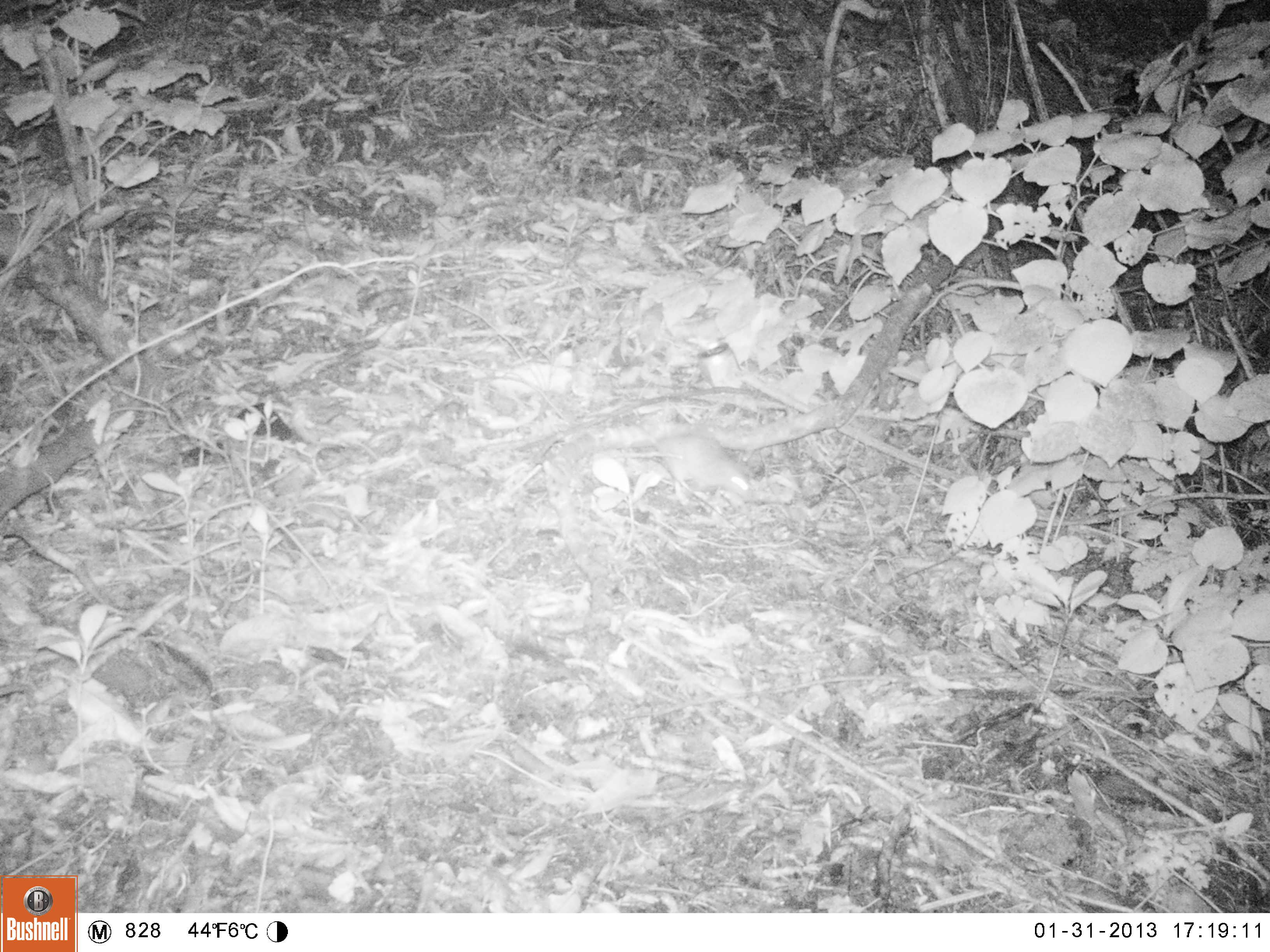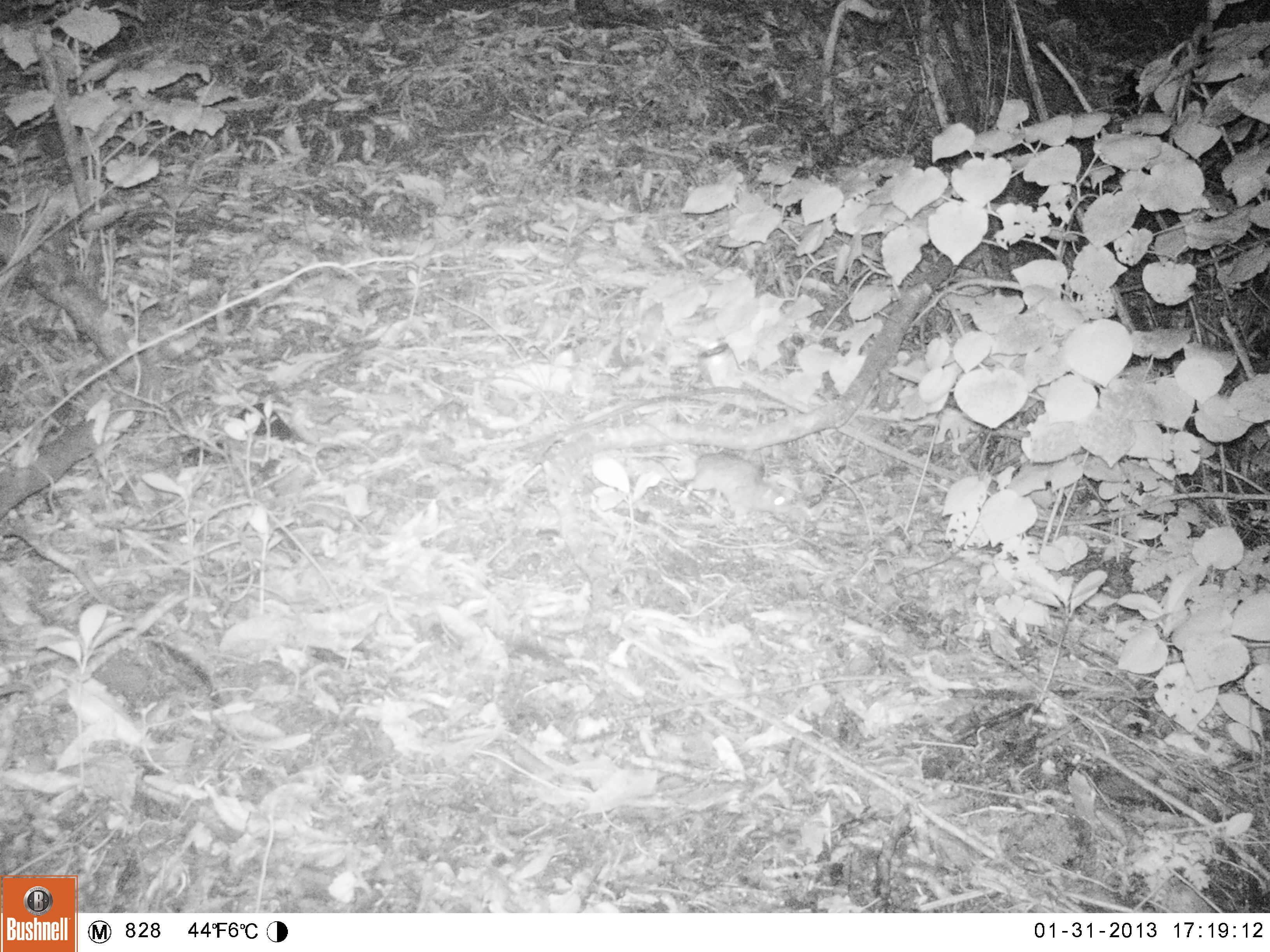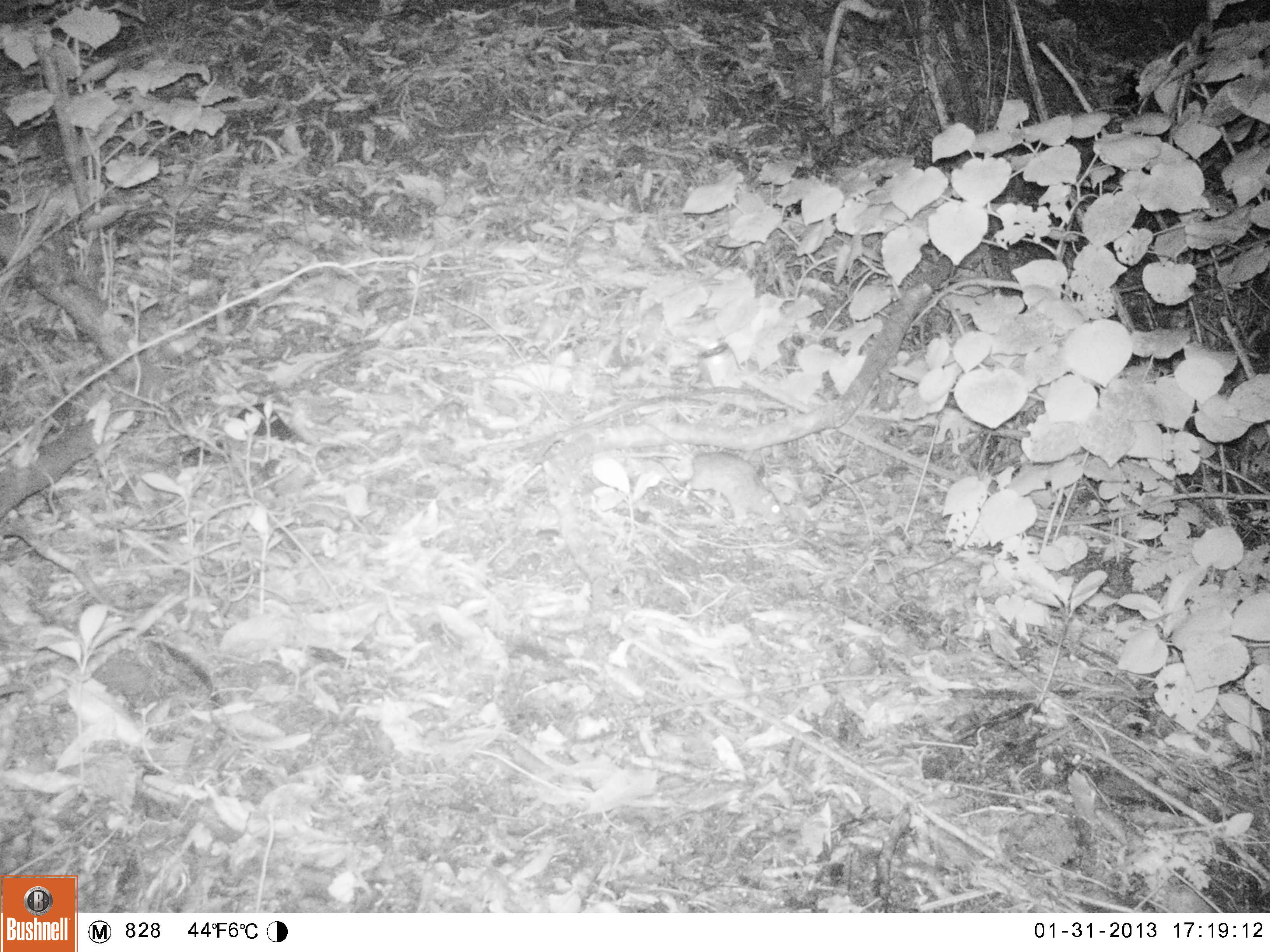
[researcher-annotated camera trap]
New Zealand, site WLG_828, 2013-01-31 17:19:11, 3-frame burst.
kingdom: Animalia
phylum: Chordata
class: Mammalia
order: Rodentia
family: Muridae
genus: Rattus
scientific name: Rattus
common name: rat